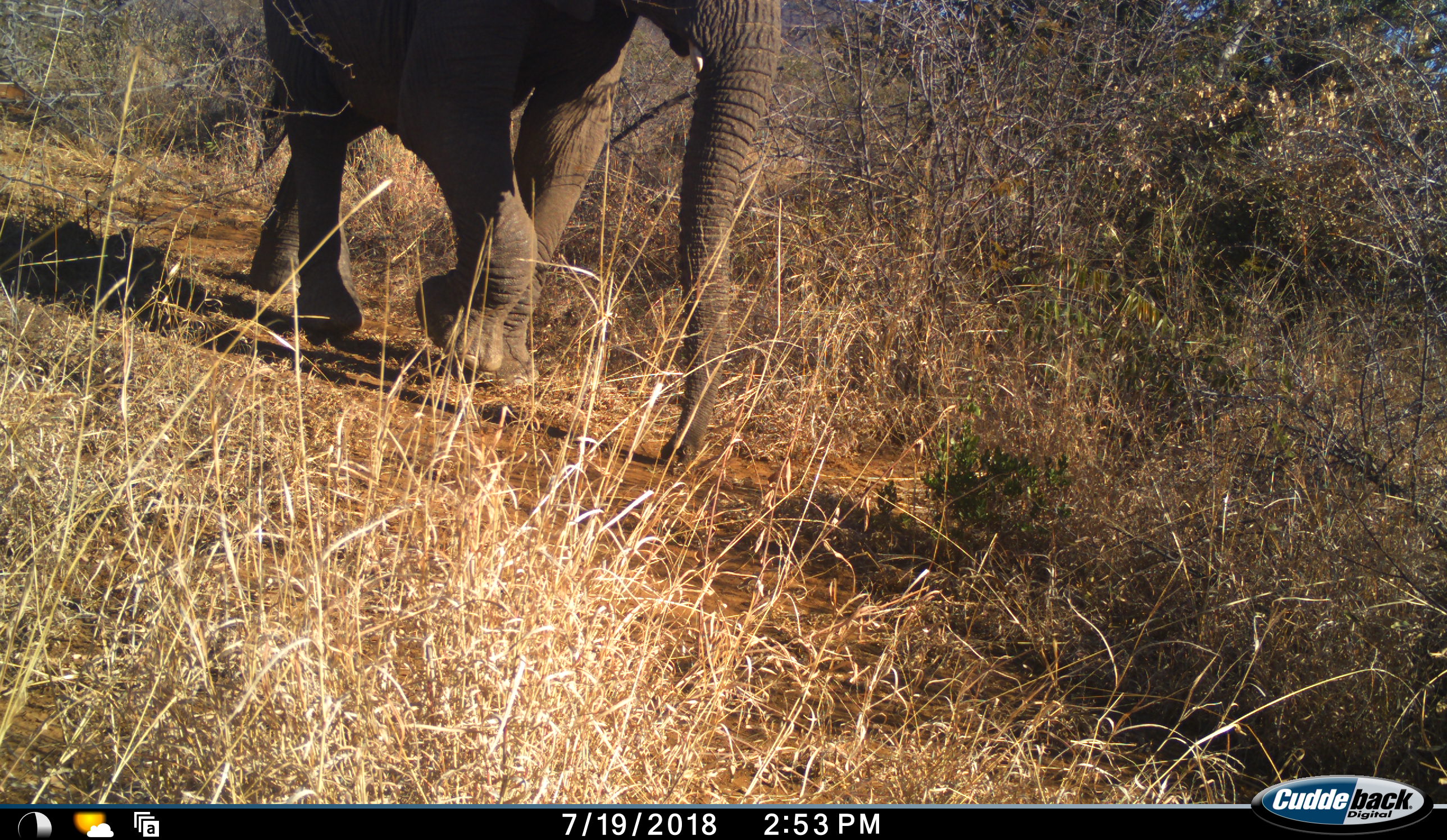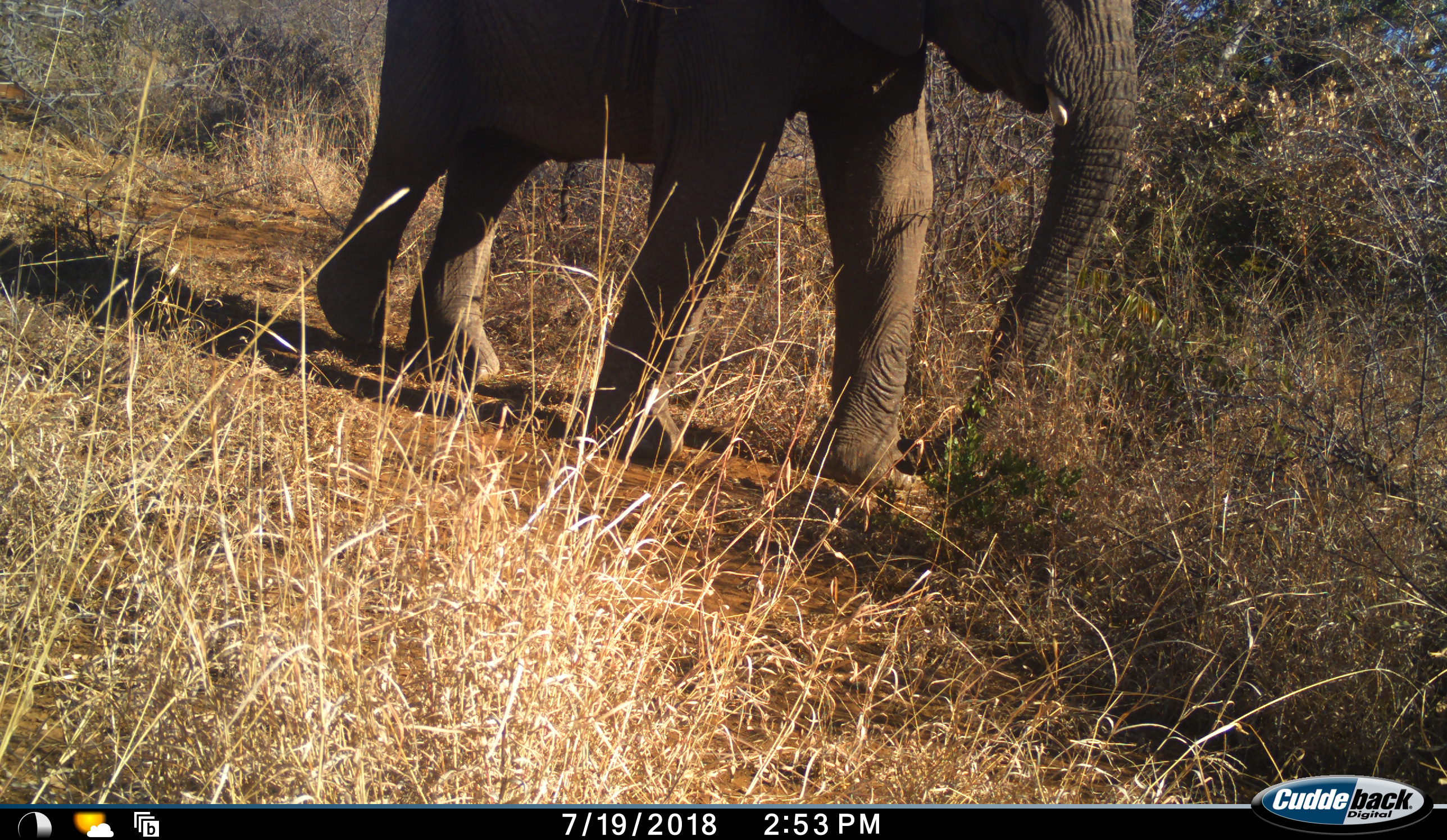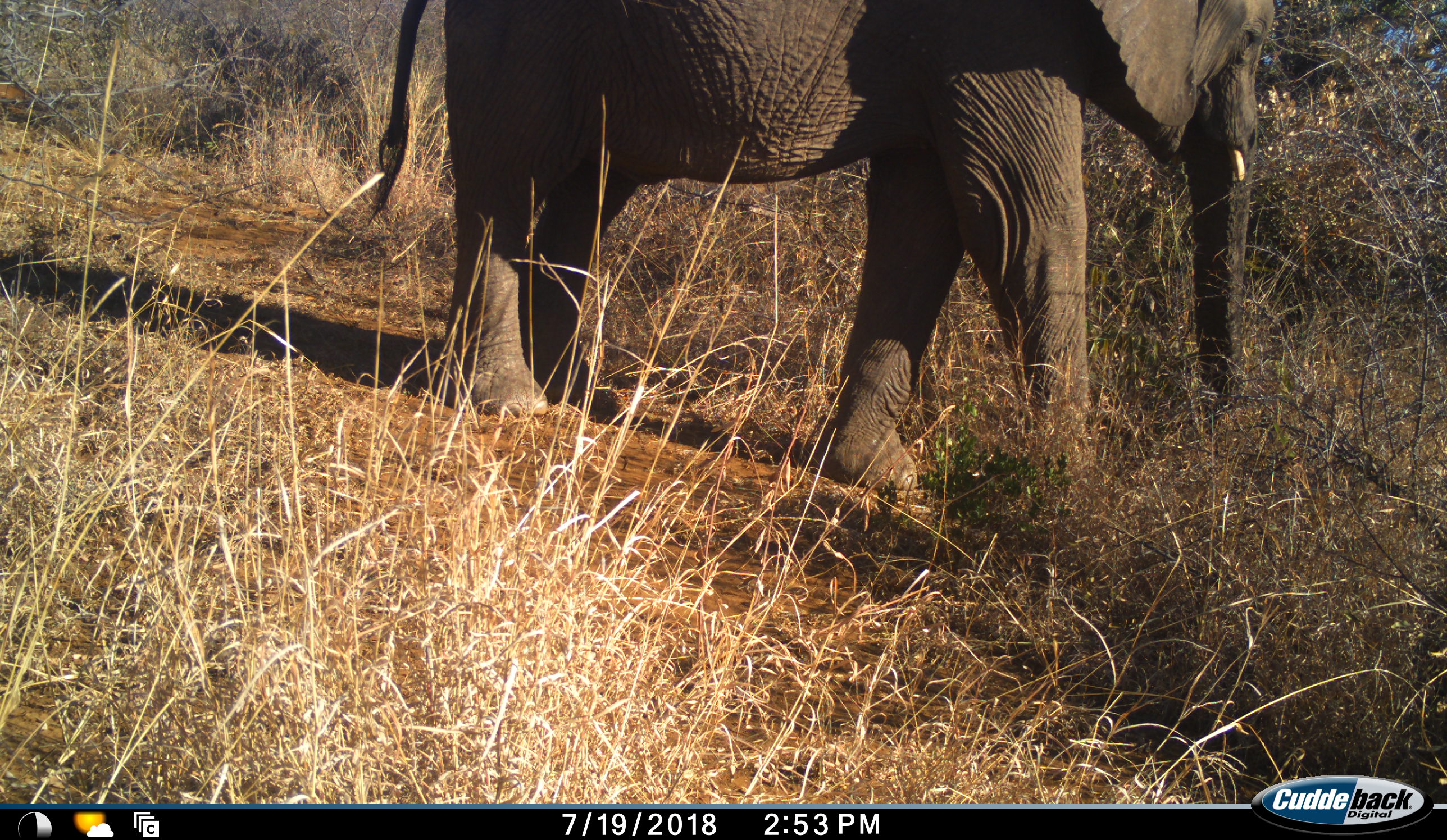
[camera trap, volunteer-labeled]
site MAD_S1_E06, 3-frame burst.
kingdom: Animalia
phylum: Chordata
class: Mammalia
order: Proboscidea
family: Elephantidae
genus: Loxodonta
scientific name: Loxodonta africana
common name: african bush elephant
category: elephant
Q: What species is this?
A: Elephant (african bush elephant) (Loxodonta africana).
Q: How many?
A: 1.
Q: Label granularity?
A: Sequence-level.